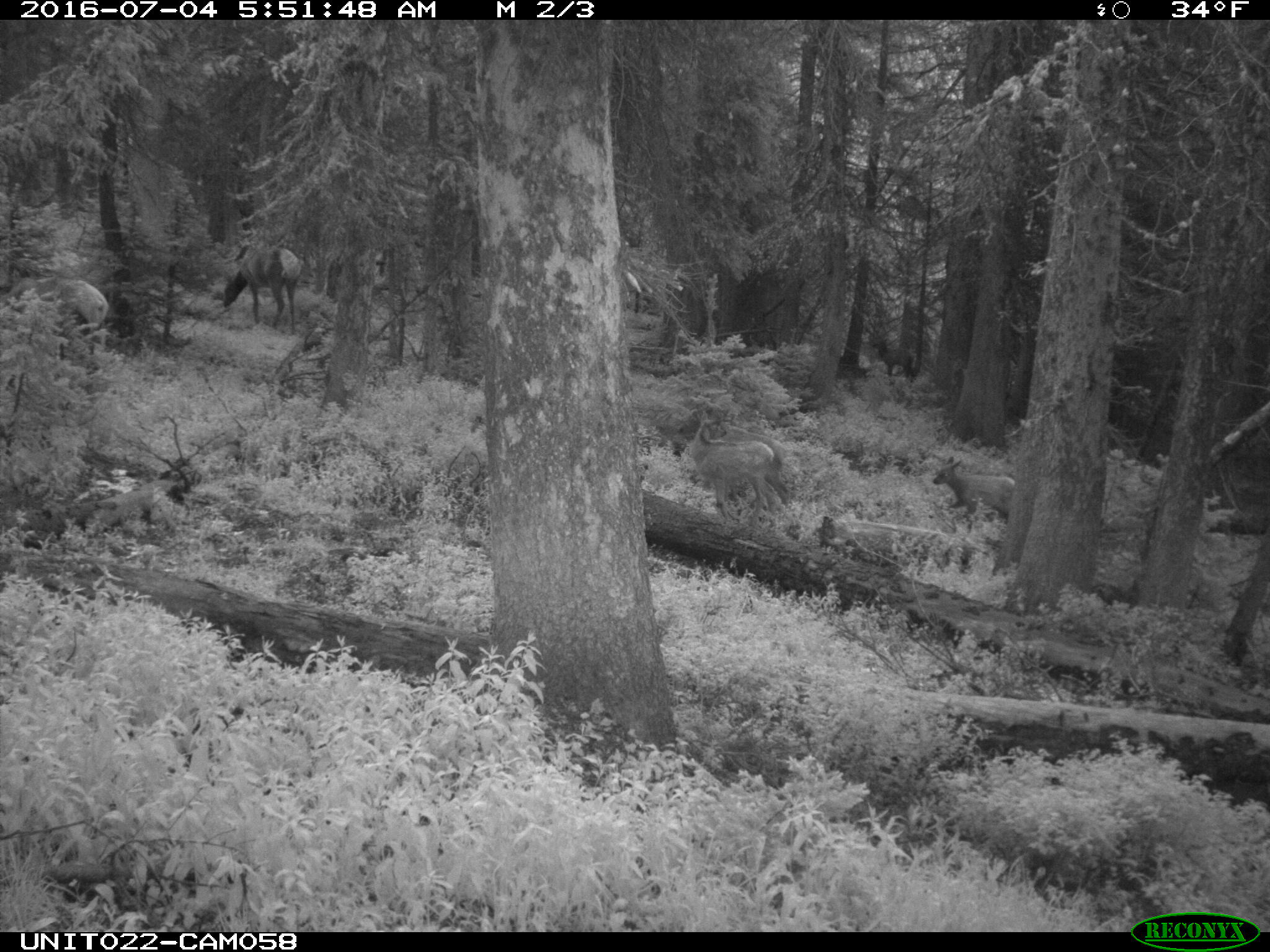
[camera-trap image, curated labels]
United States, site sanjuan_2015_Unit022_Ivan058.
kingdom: Animalia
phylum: Chordata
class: Mammalia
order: Artiodactyla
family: Cervidae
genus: Cervus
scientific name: Cervus elaphus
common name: red deer